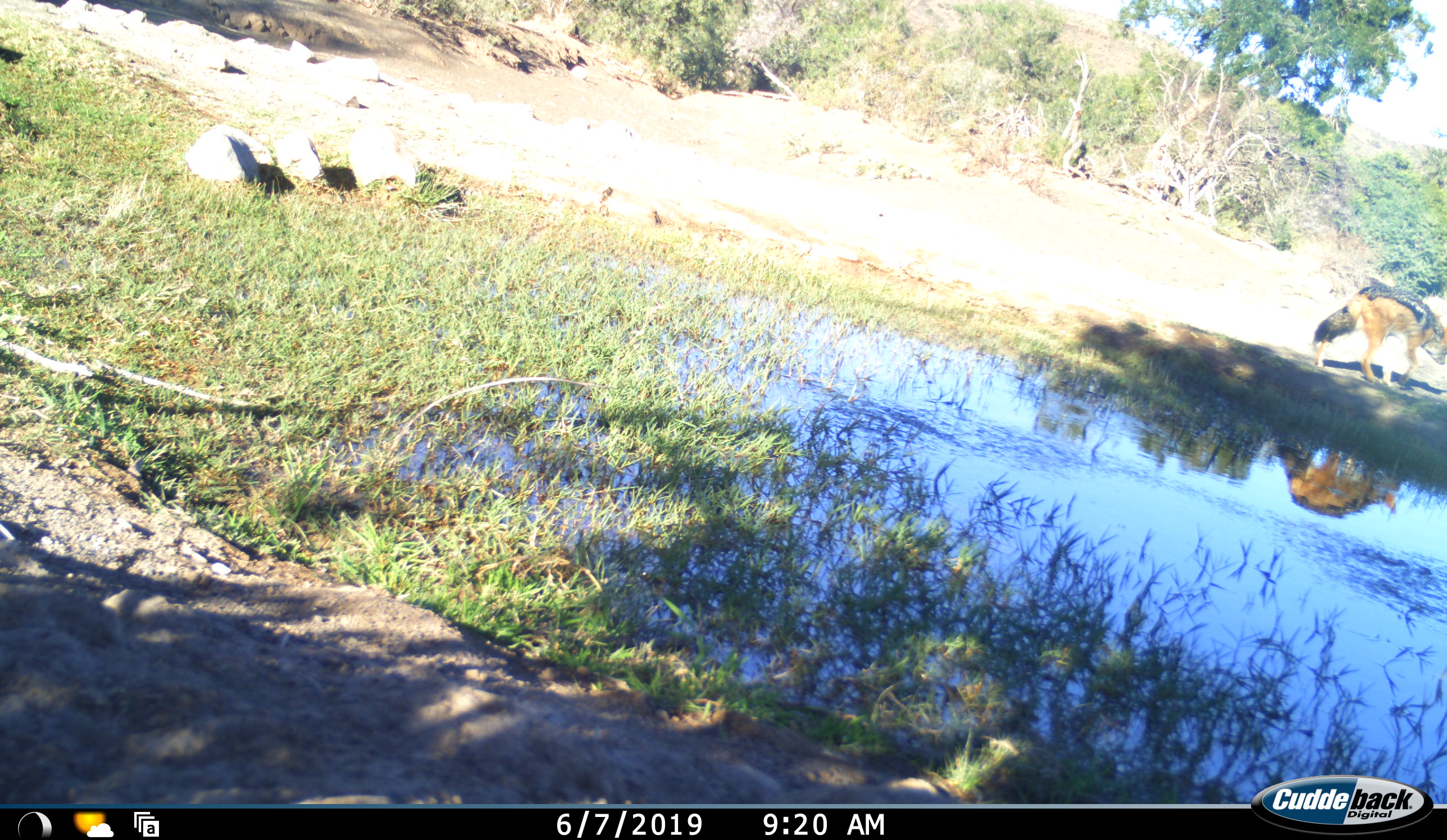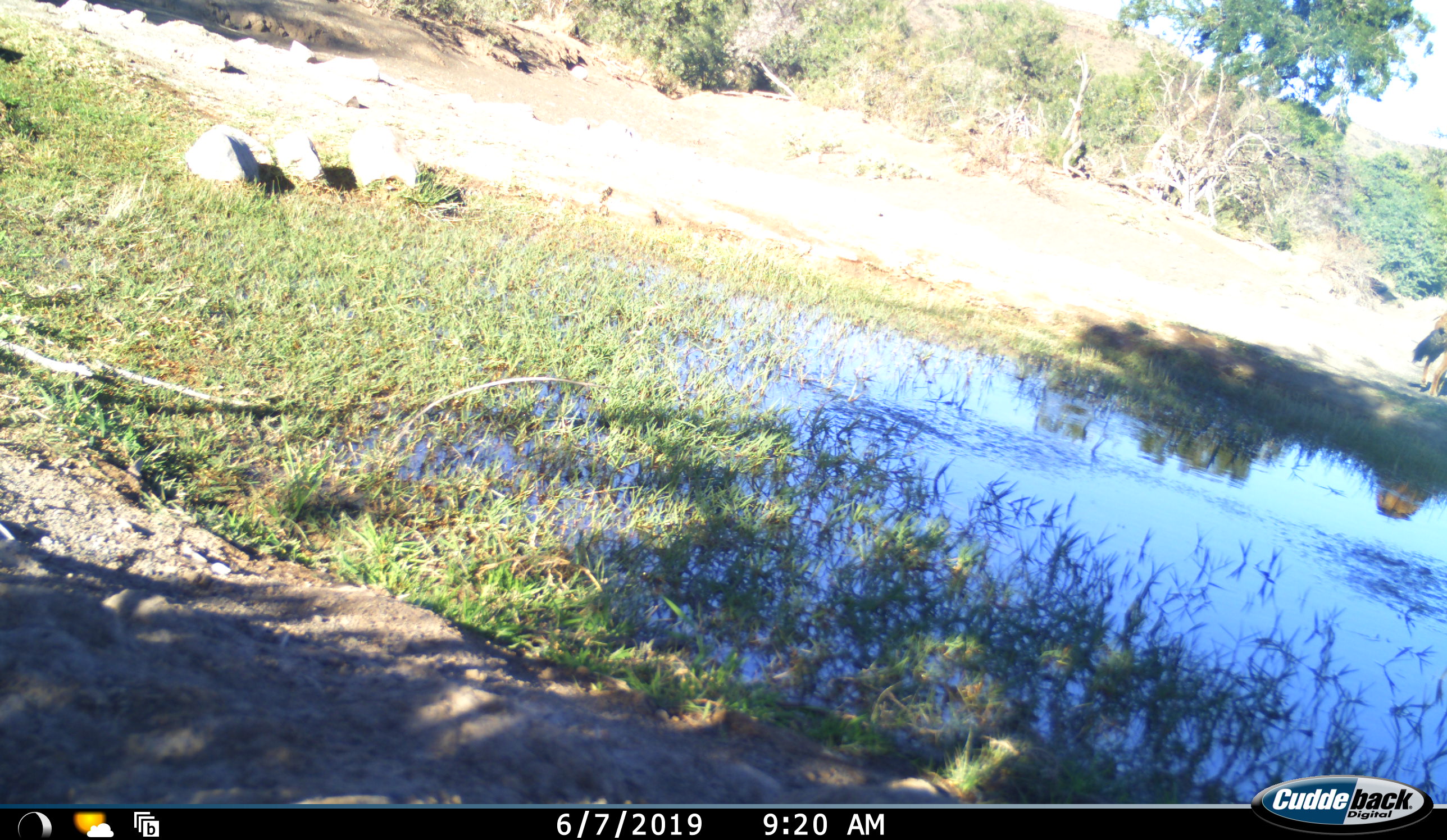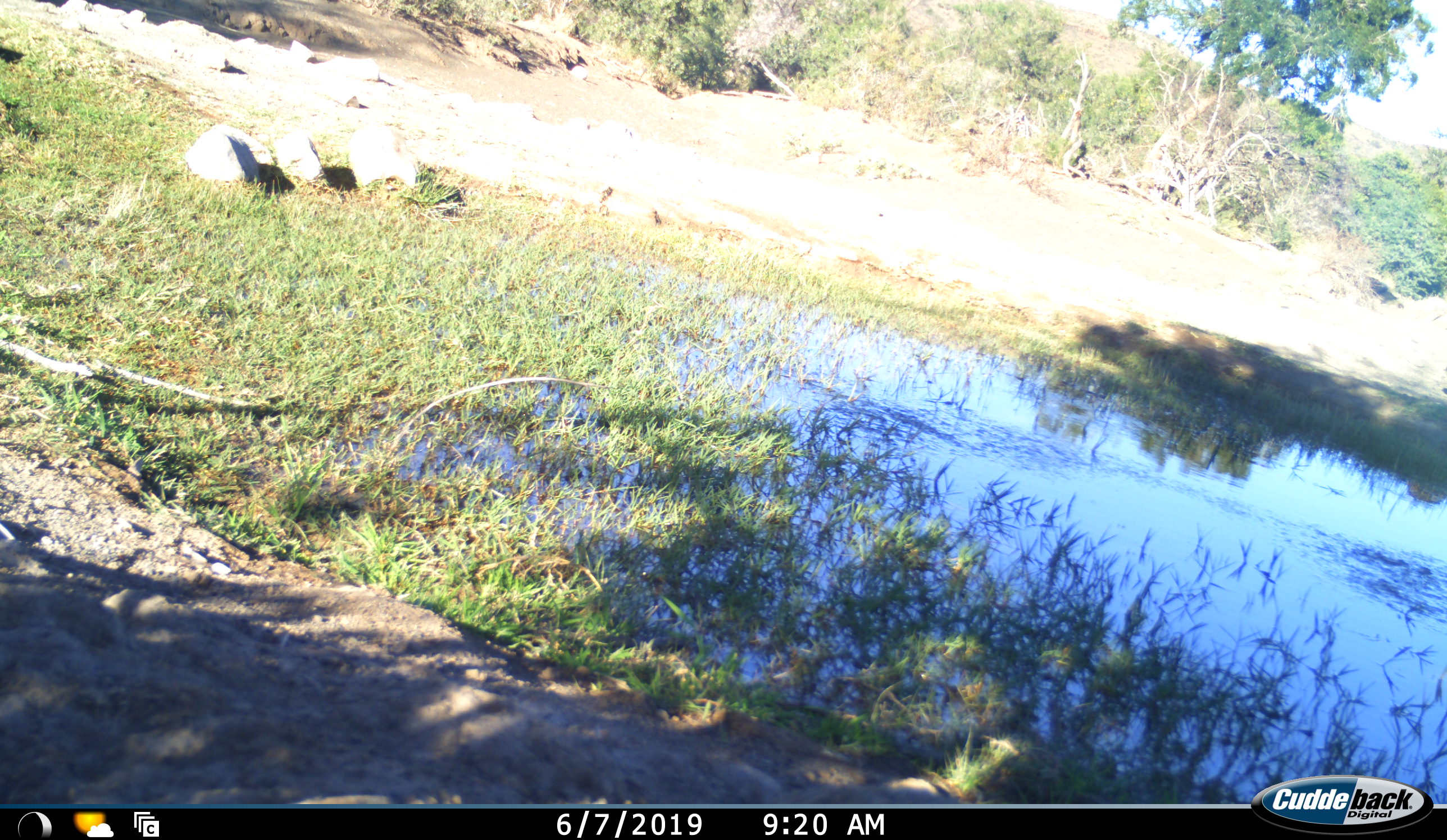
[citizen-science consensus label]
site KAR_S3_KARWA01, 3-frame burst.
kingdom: Animalia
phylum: Chordata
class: Mammalia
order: Carnivora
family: Canidae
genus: Lupulella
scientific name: Lupulella mesomelas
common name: black-backed jackal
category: jackalblackbacked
Jackalblackbacked (black-backed jackal) (Lupulella mesomelas), count 1. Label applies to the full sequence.